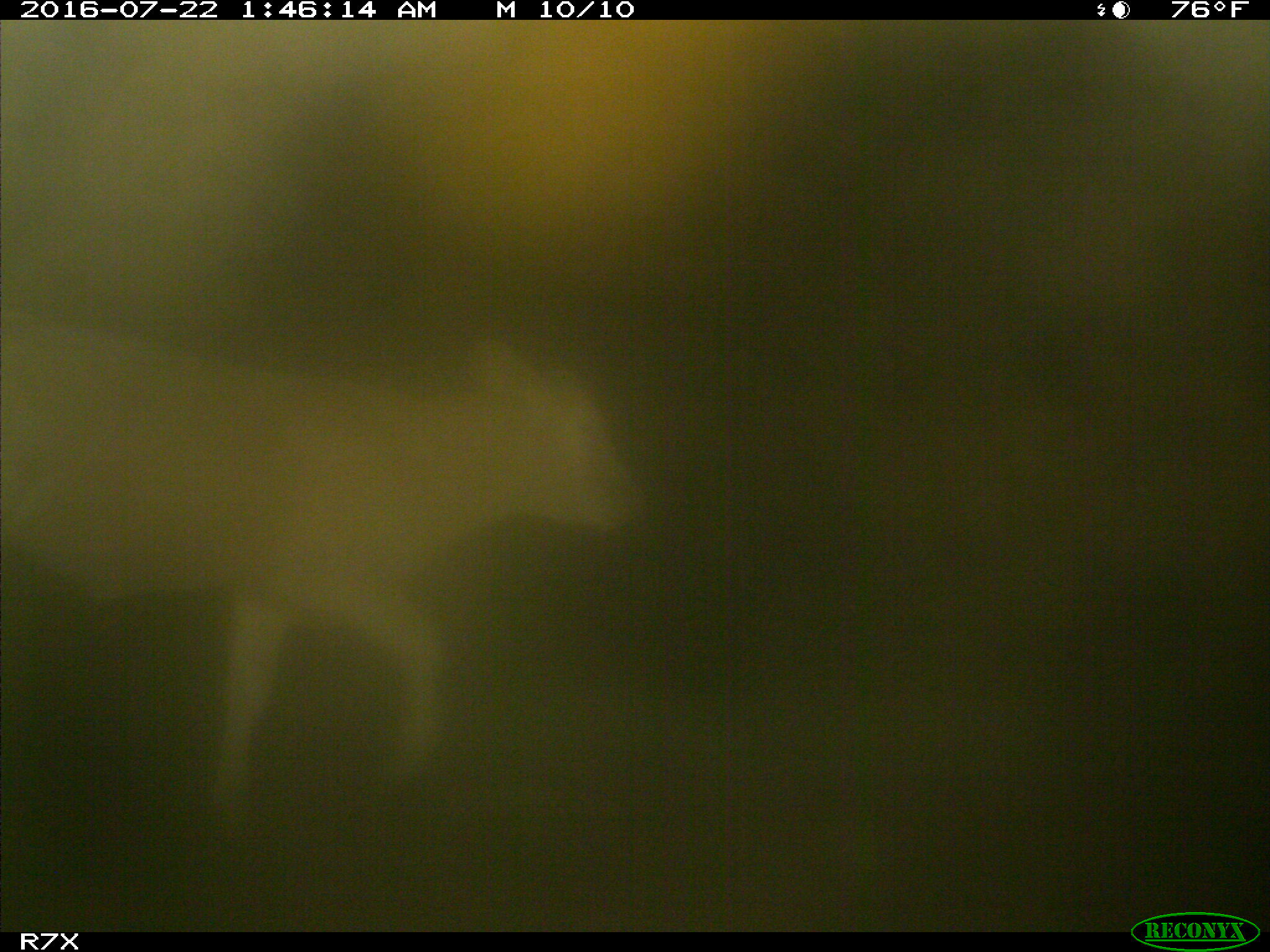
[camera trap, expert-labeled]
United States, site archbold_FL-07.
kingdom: Animalia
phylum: Chordata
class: Mammalia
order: Artiodactyla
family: Bovidae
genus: Bos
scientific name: Bos taurus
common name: domestic cow